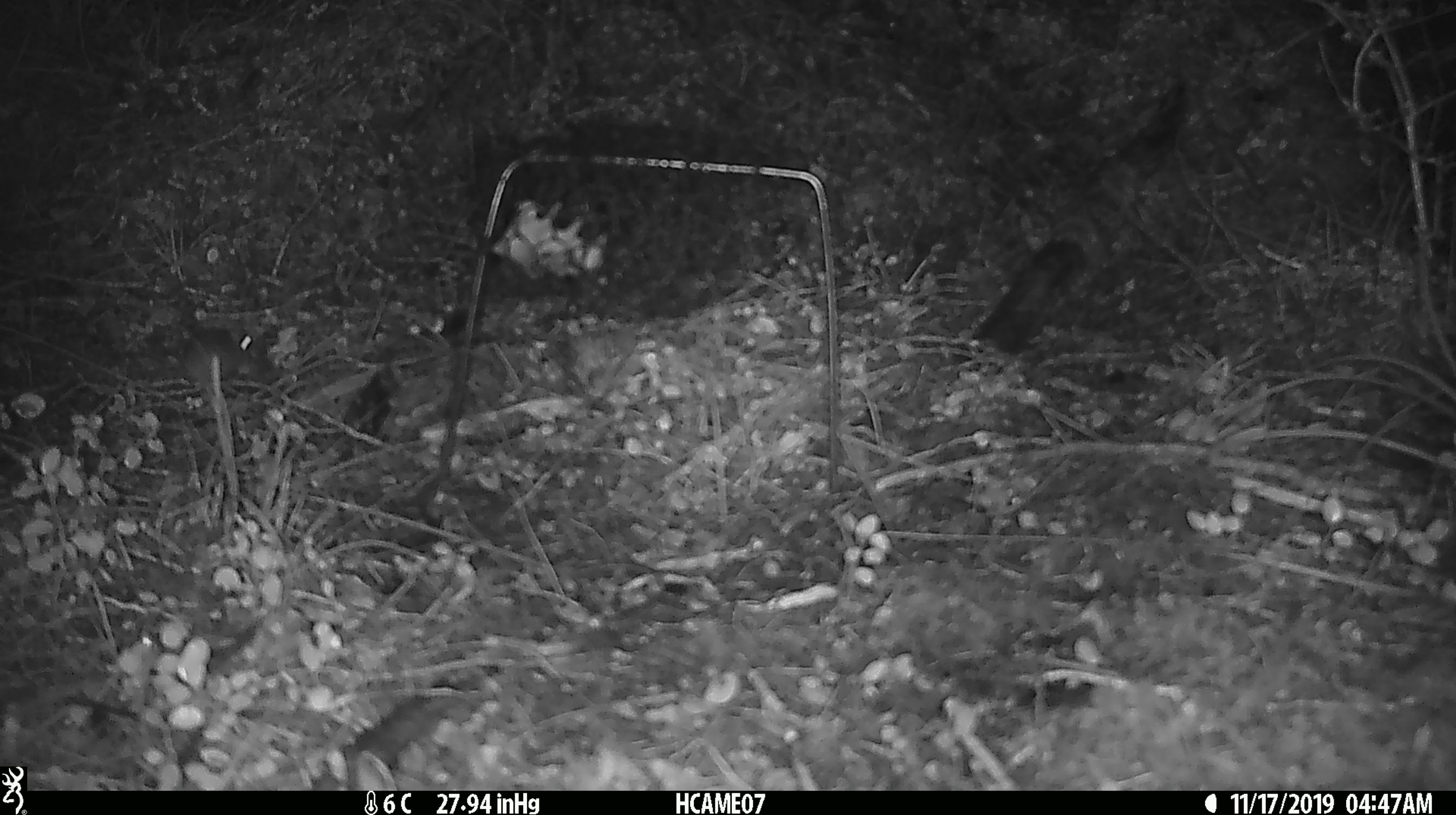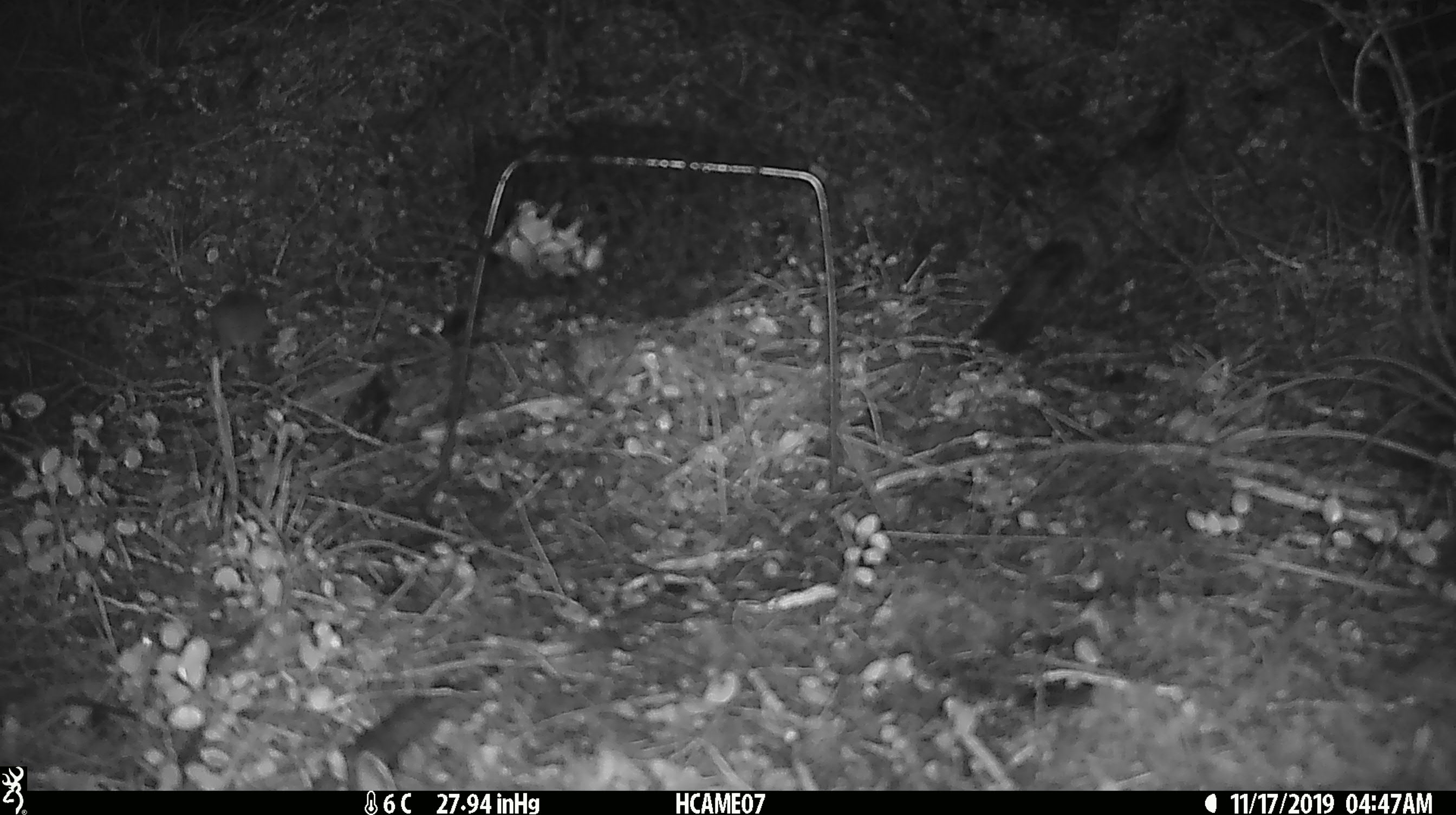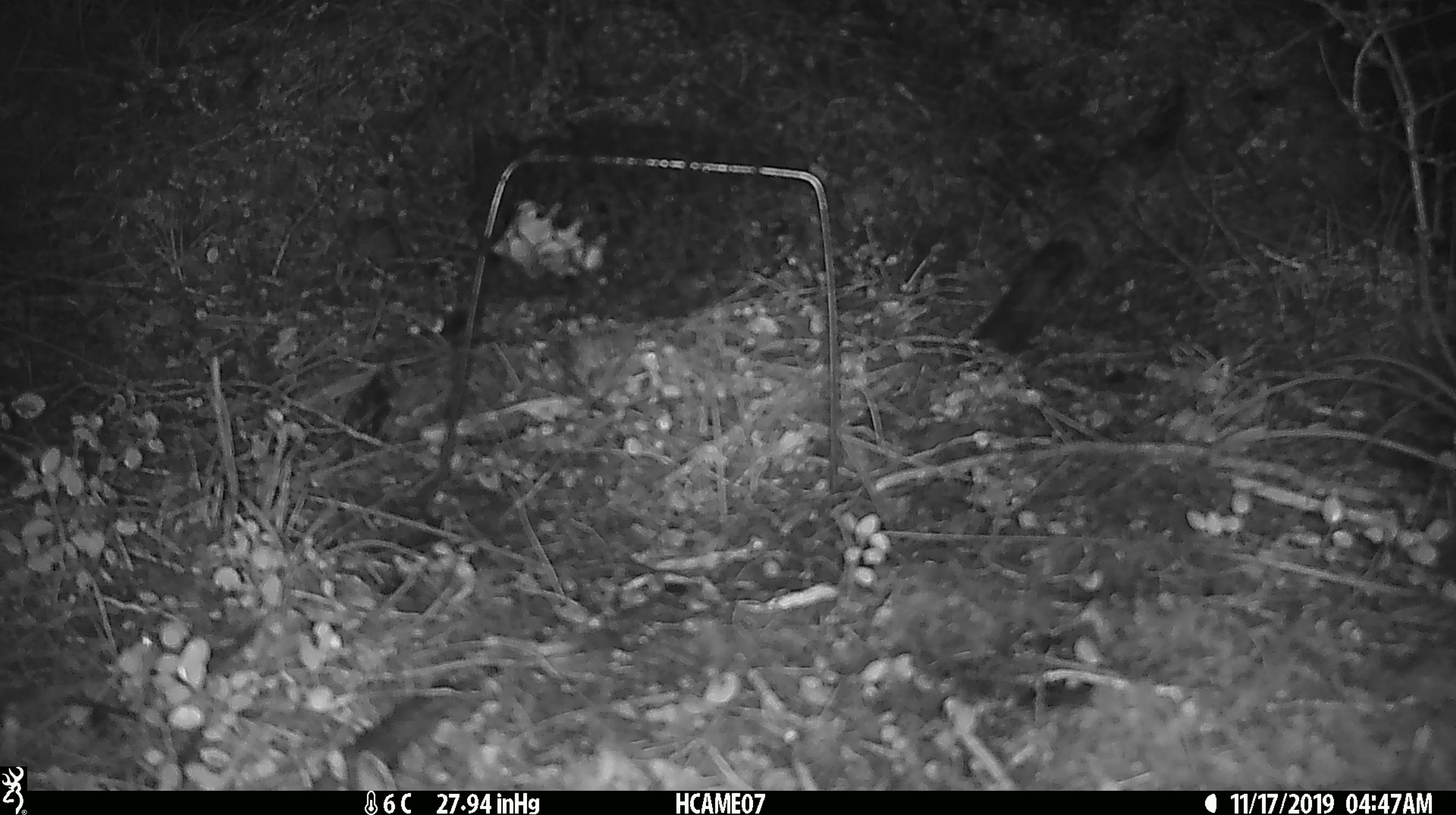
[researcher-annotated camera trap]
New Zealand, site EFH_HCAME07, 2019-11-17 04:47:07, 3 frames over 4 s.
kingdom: Animalia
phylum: Chordata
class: Mammalia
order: Rodentia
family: Muridae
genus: Mus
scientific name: Mus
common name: mouse